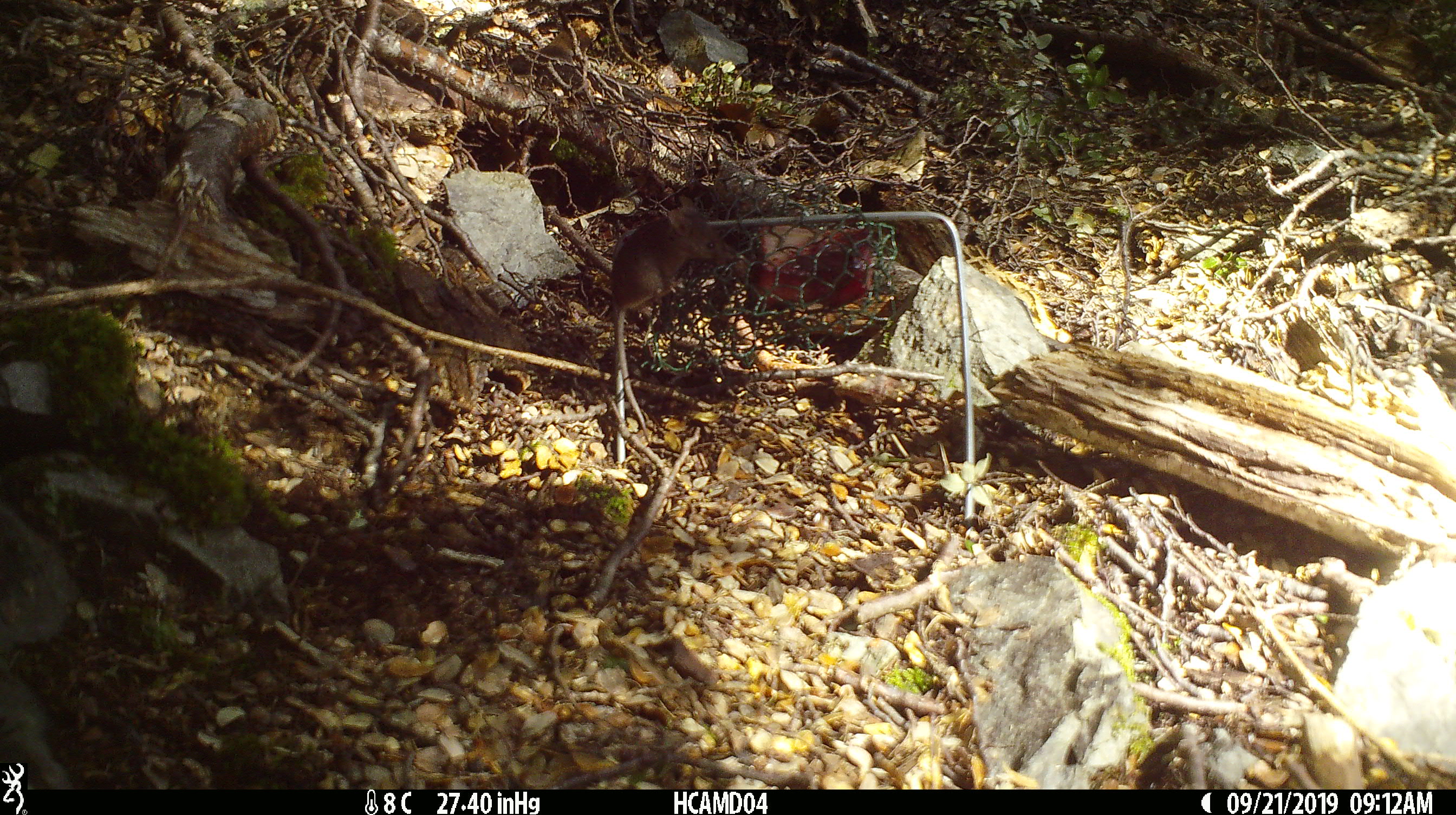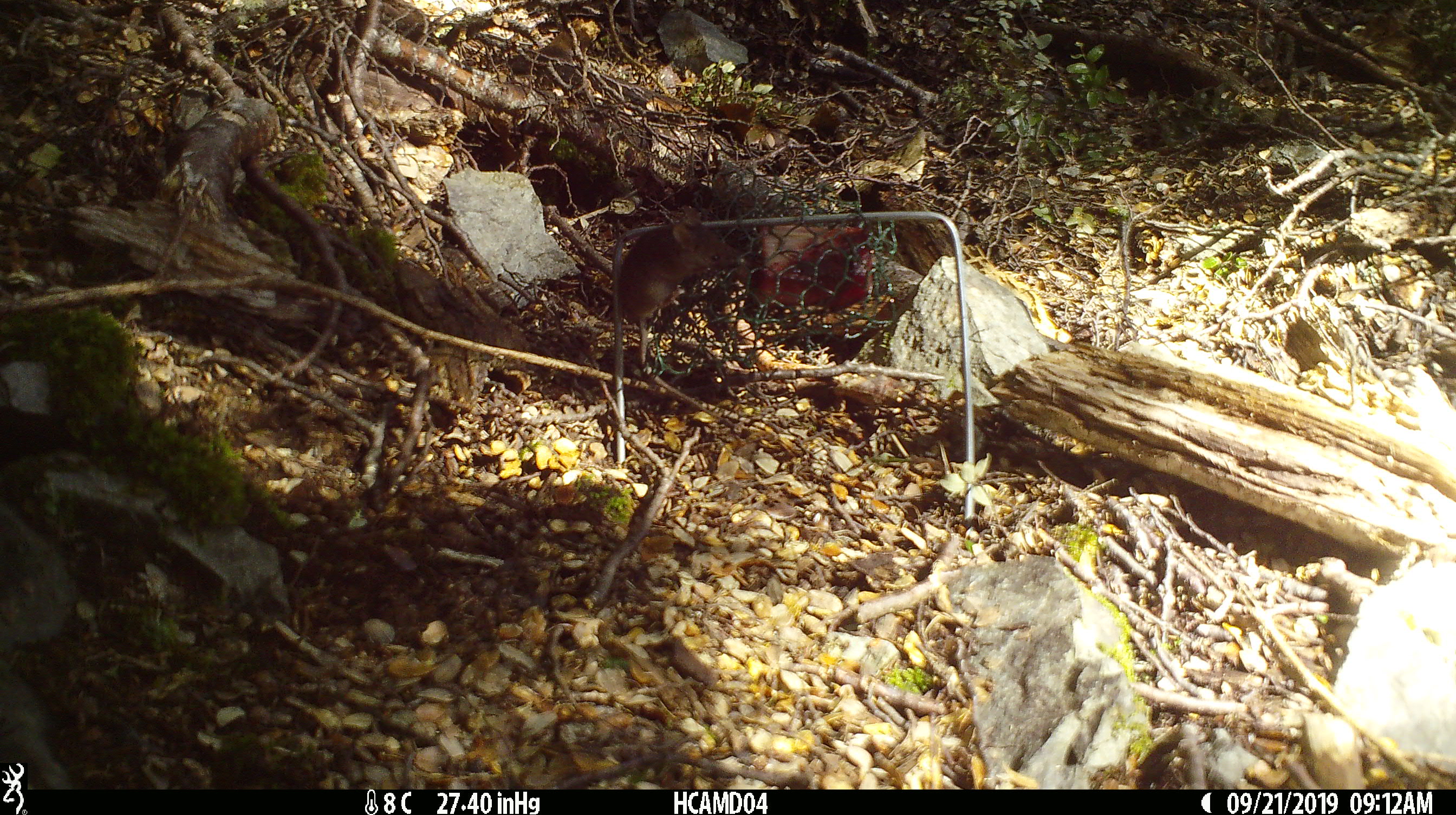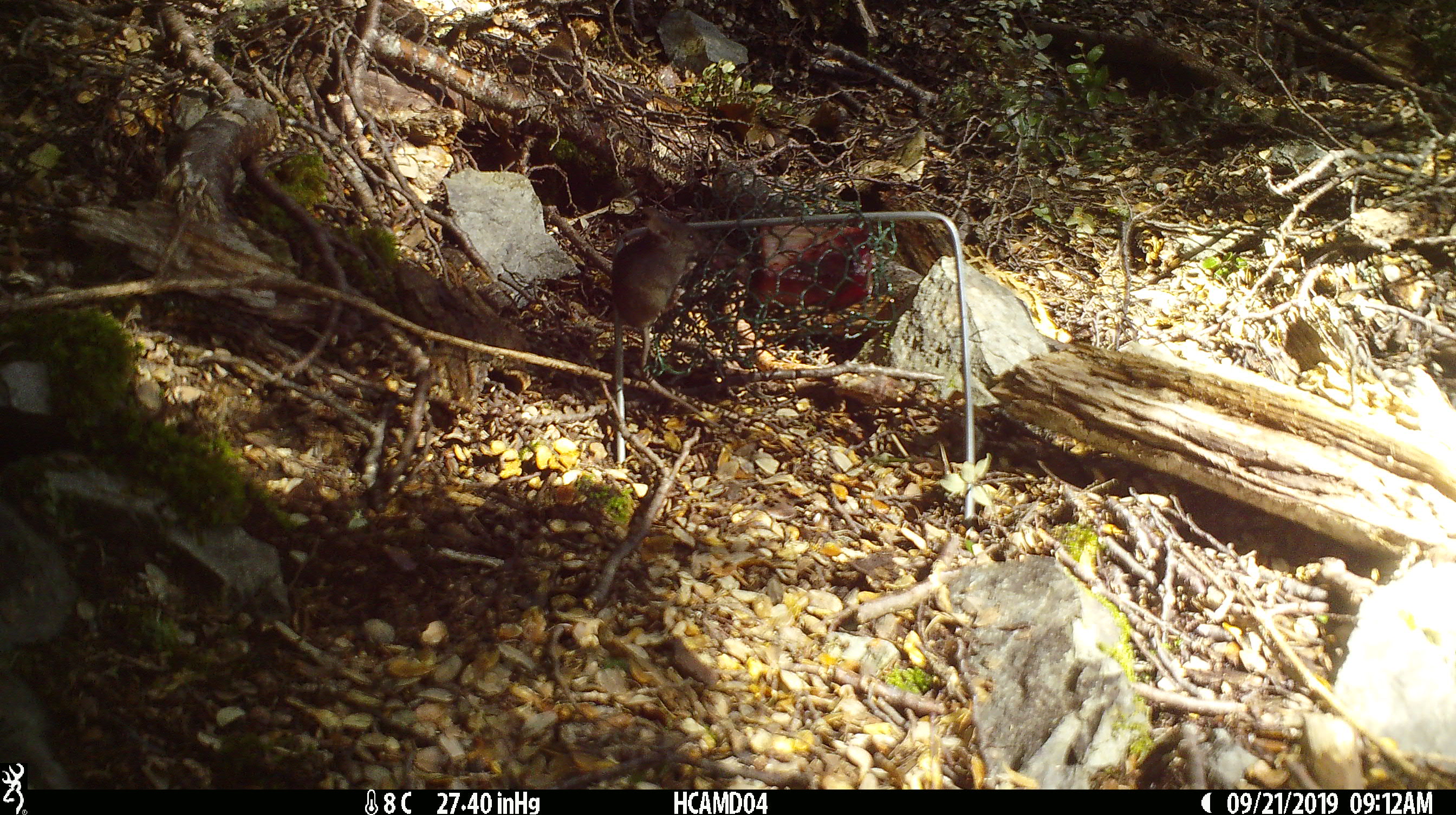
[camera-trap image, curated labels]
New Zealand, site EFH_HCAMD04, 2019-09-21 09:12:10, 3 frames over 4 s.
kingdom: Animalia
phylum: Chordata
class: Mammalia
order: Rodentia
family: Muridae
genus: Mus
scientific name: Mus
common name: mouse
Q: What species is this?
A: Mouse (Mus).